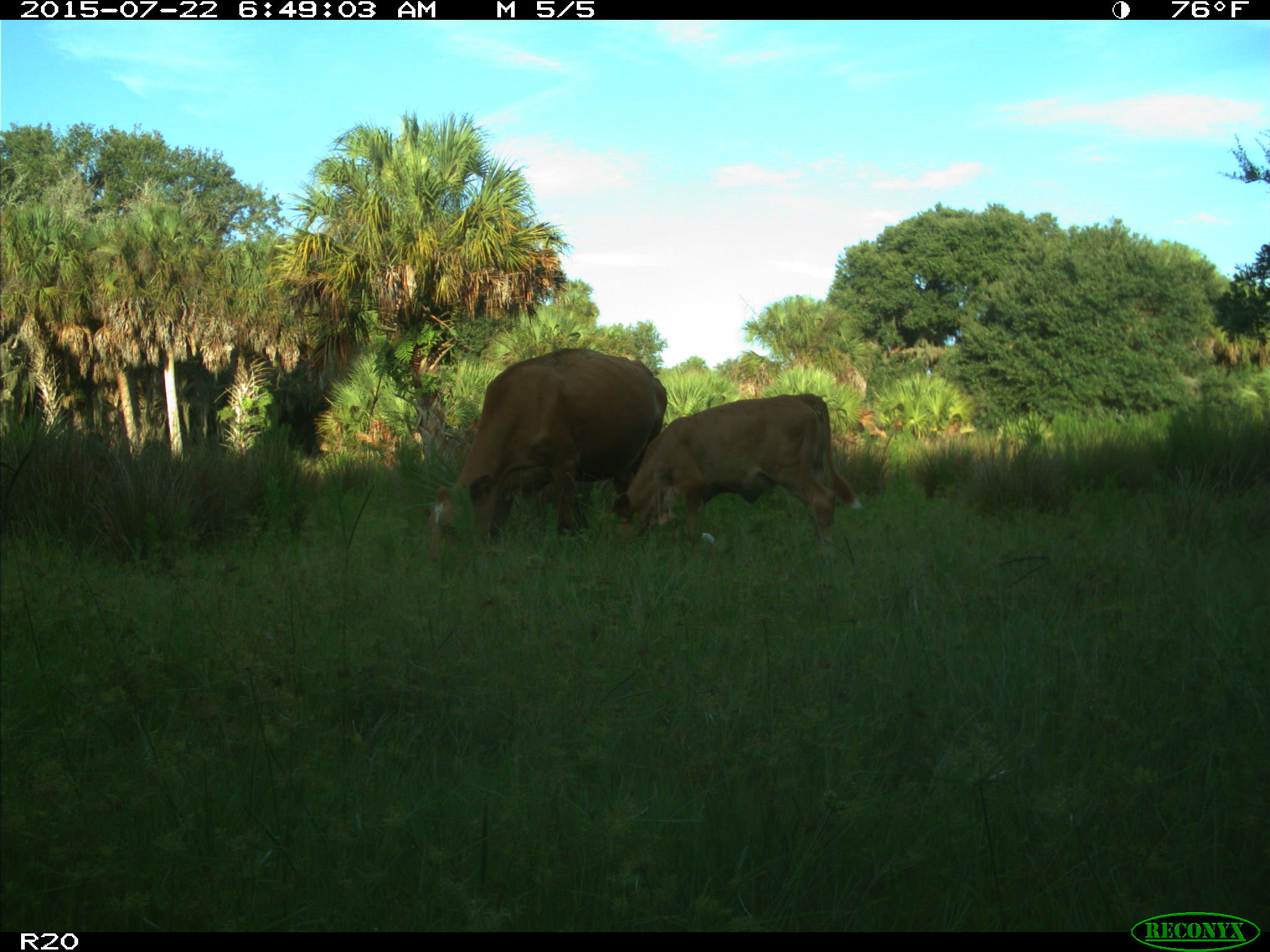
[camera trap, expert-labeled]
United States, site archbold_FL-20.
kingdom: Animalia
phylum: Chordata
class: Mammalia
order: Artiodactyla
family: Bovidae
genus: Bos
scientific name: Bos taurus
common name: domestic cow